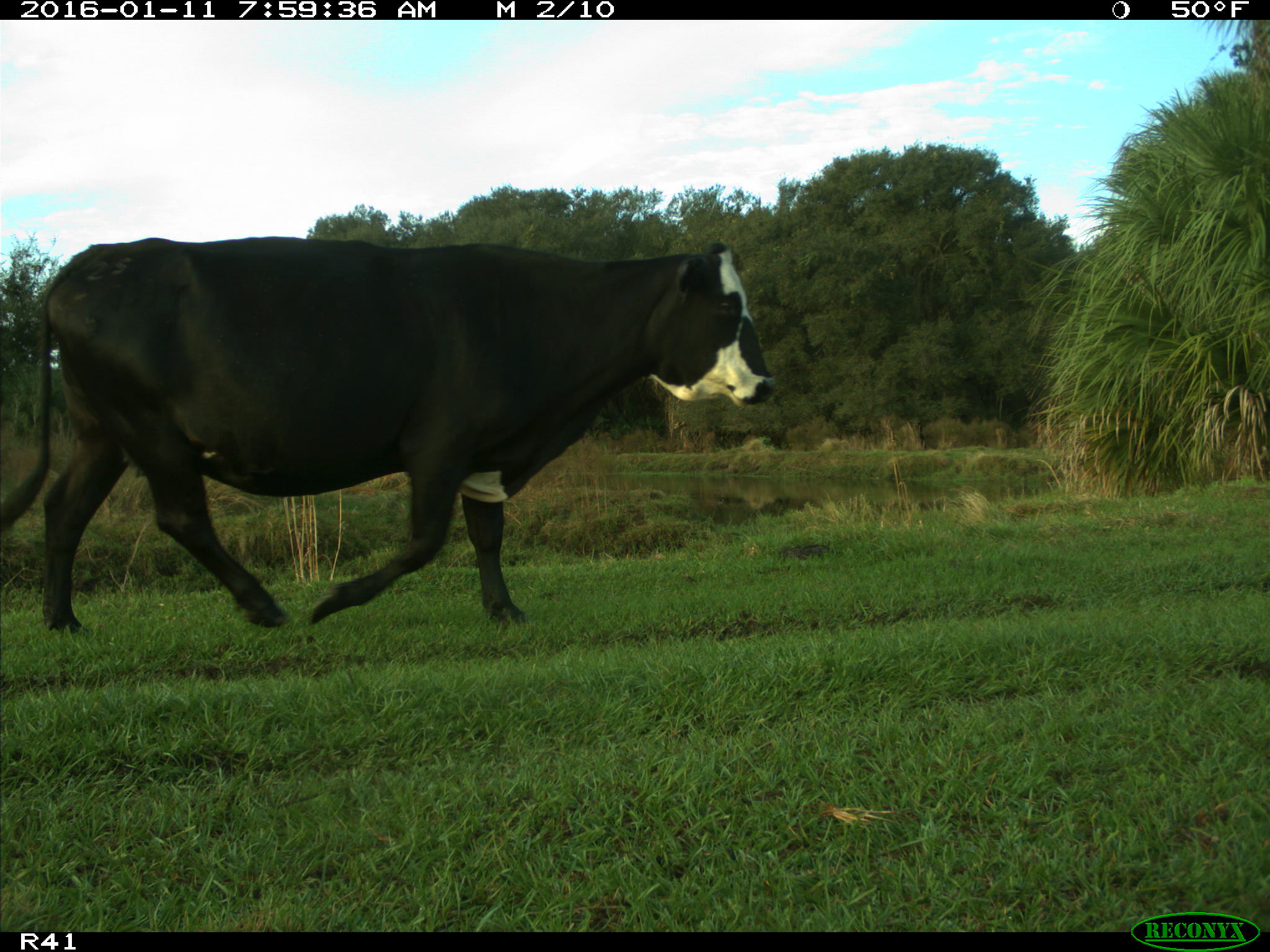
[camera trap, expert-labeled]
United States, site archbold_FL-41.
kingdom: Animalia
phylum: Chordata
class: Mammalia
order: Artiodactyla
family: Bovidae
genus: Bos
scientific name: Bos taurus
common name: domestic cow